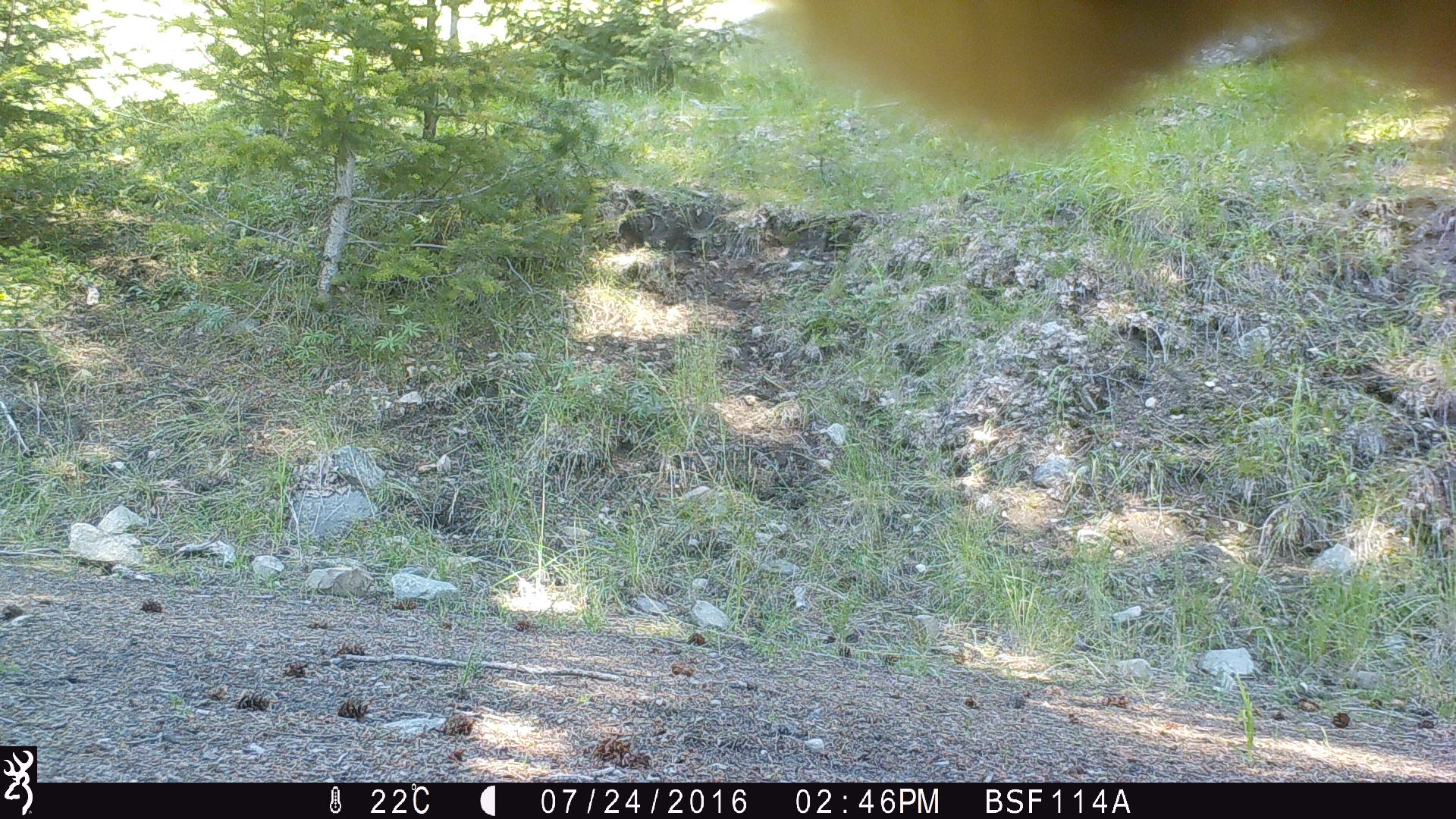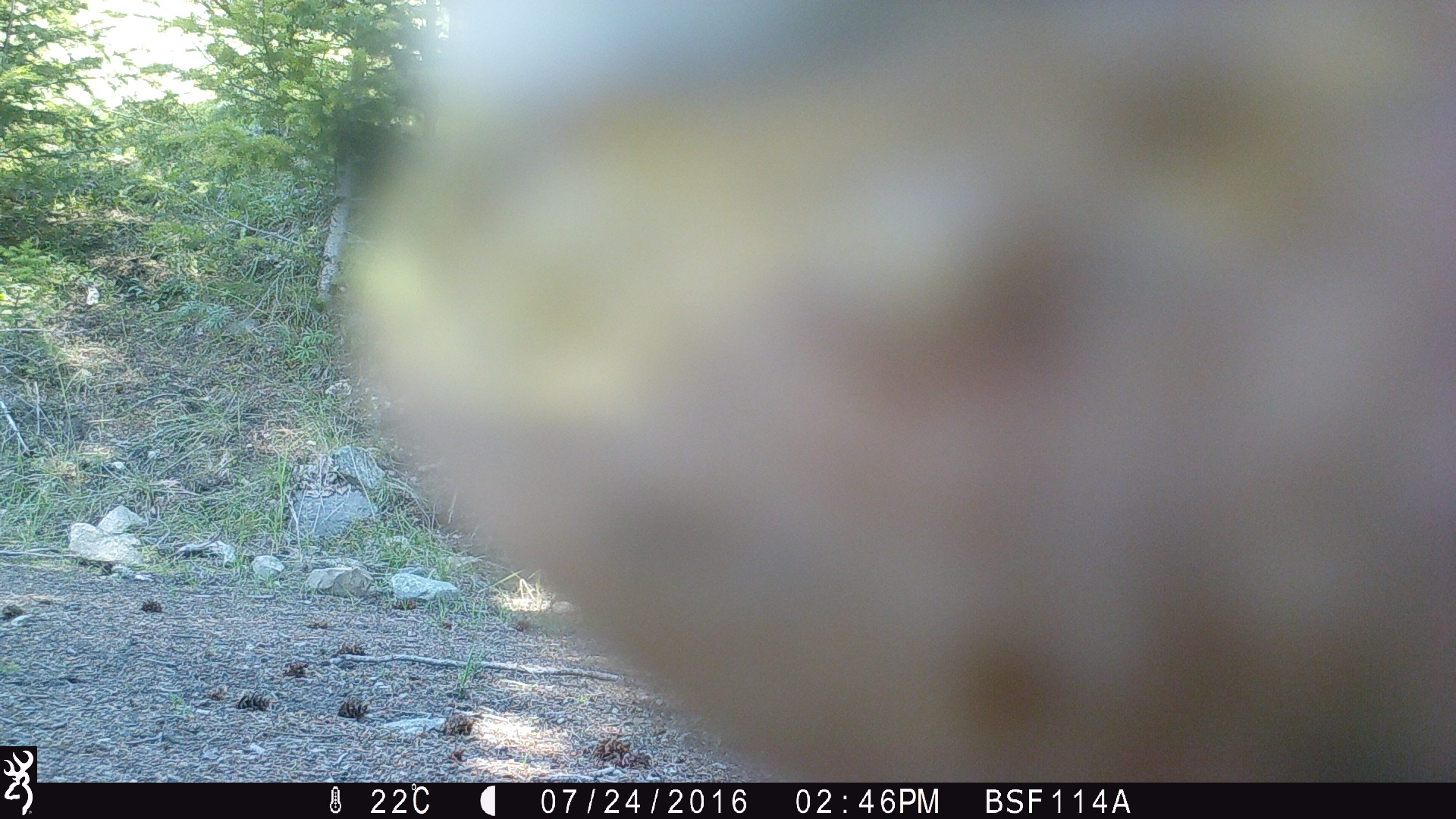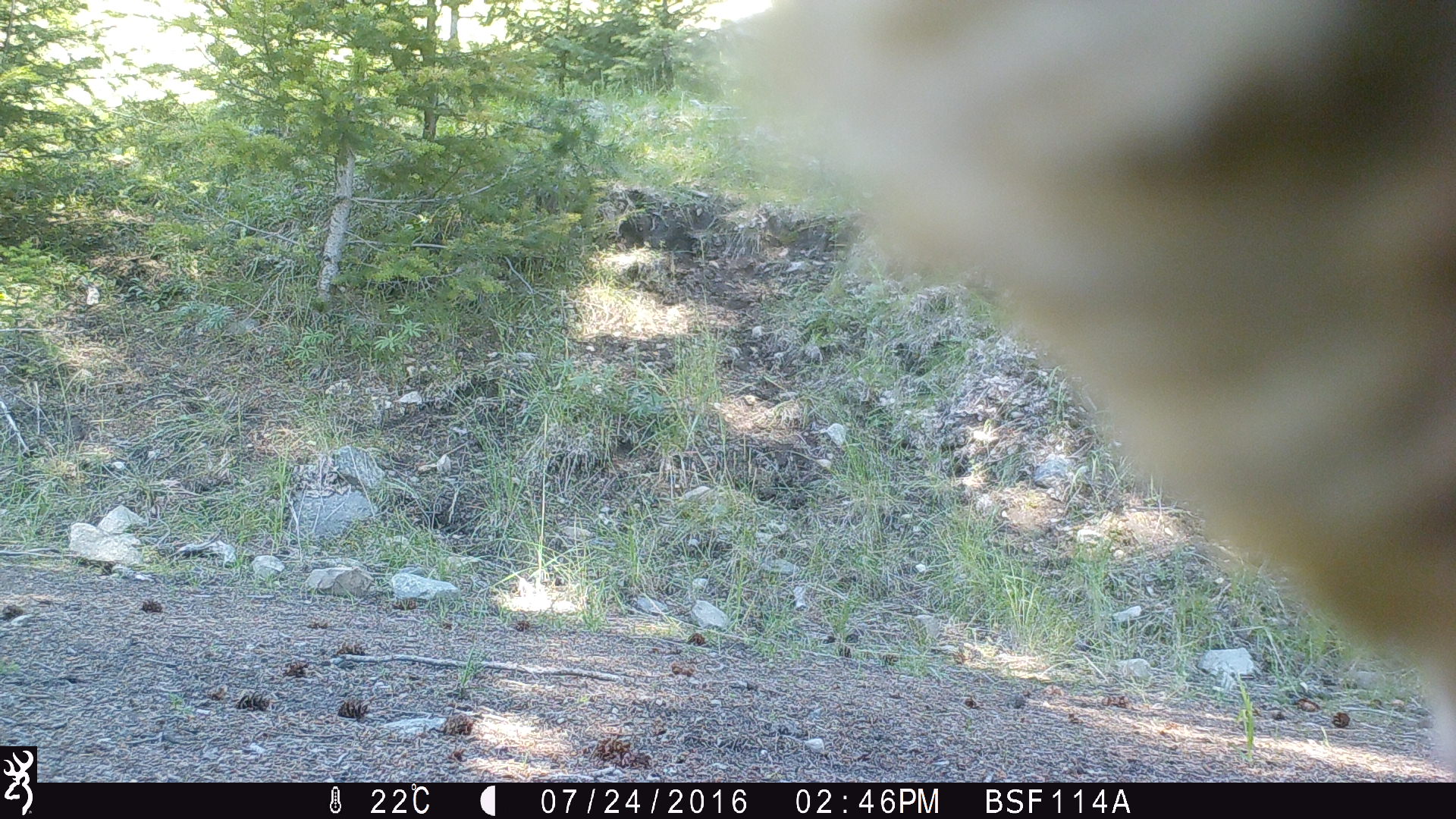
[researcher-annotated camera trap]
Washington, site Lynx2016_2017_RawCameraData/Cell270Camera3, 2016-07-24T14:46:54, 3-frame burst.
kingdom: Animalia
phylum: Chordata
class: Mammalia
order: Artiodactyla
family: Bovidae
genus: Bos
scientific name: Bos taurus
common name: domestic cattle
Domestic cattle (Bos taurus). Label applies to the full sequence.